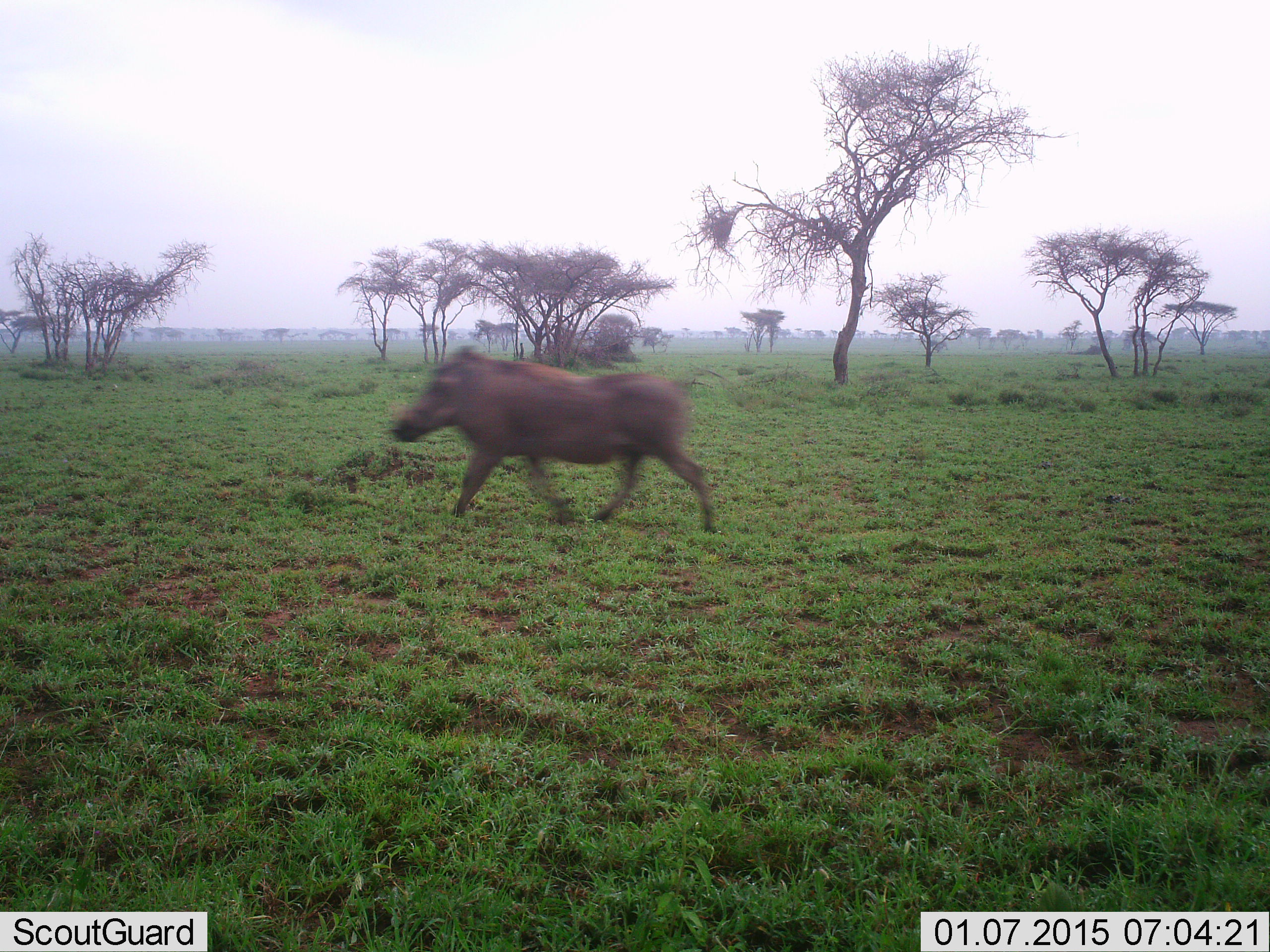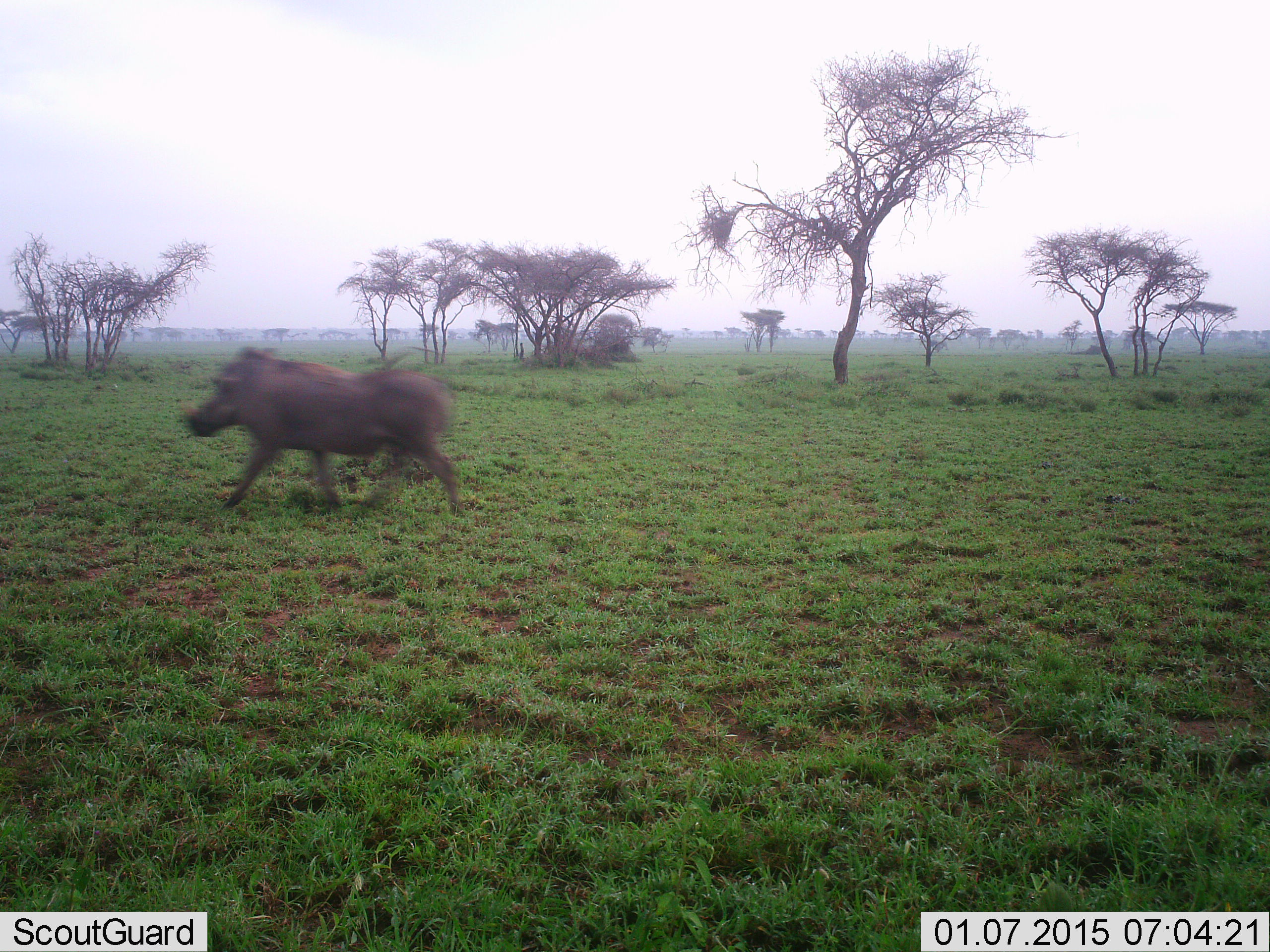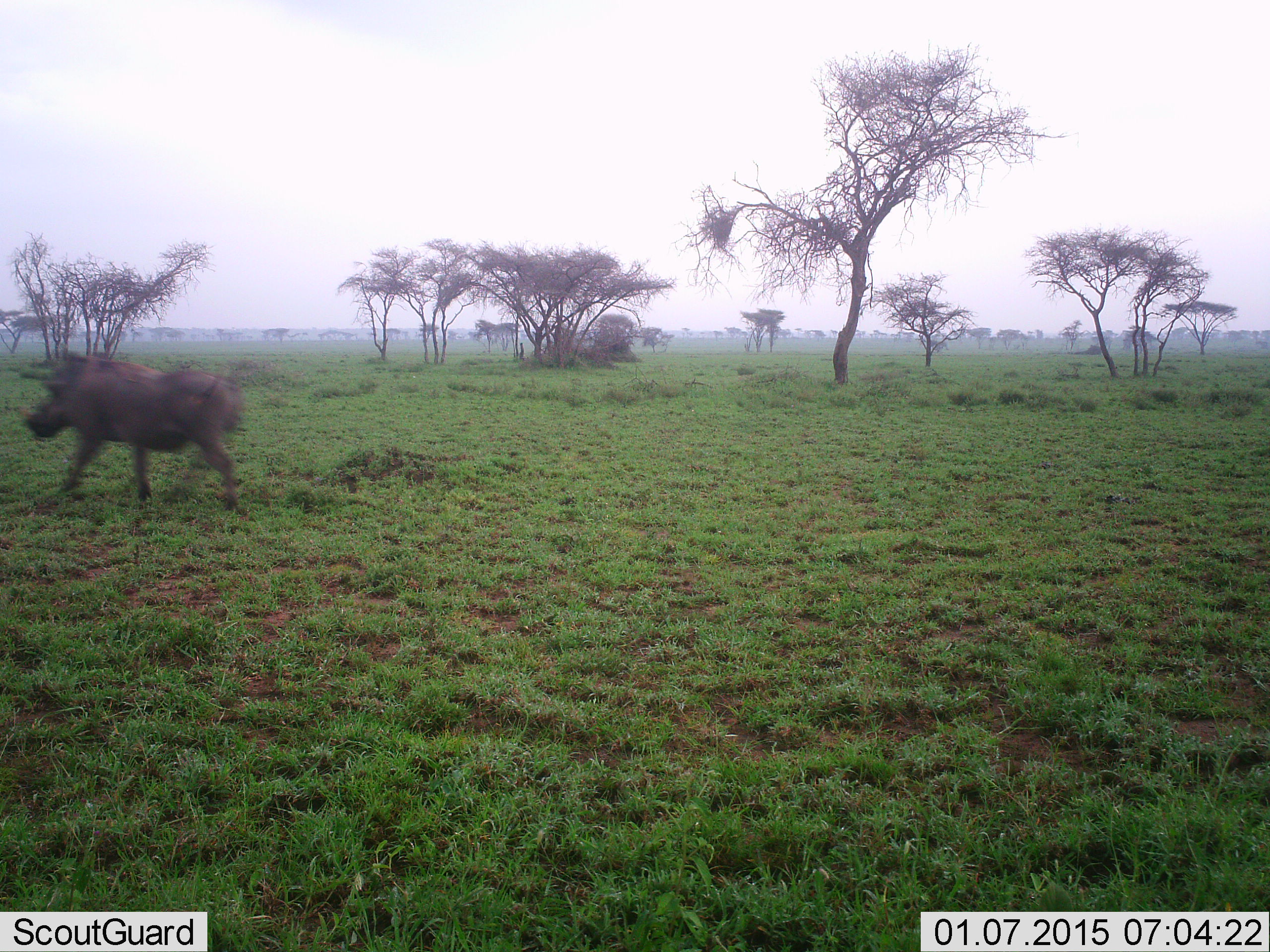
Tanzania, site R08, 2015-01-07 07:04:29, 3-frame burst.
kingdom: Animalia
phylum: Chordata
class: Mammalia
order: Artiodactyla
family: Suidae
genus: Phacochoerus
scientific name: Phacochoerus africanus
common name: warthog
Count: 1.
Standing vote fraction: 0%.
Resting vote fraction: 0%.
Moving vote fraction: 100%.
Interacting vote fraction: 0%.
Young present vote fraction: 0%.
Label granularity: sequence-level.